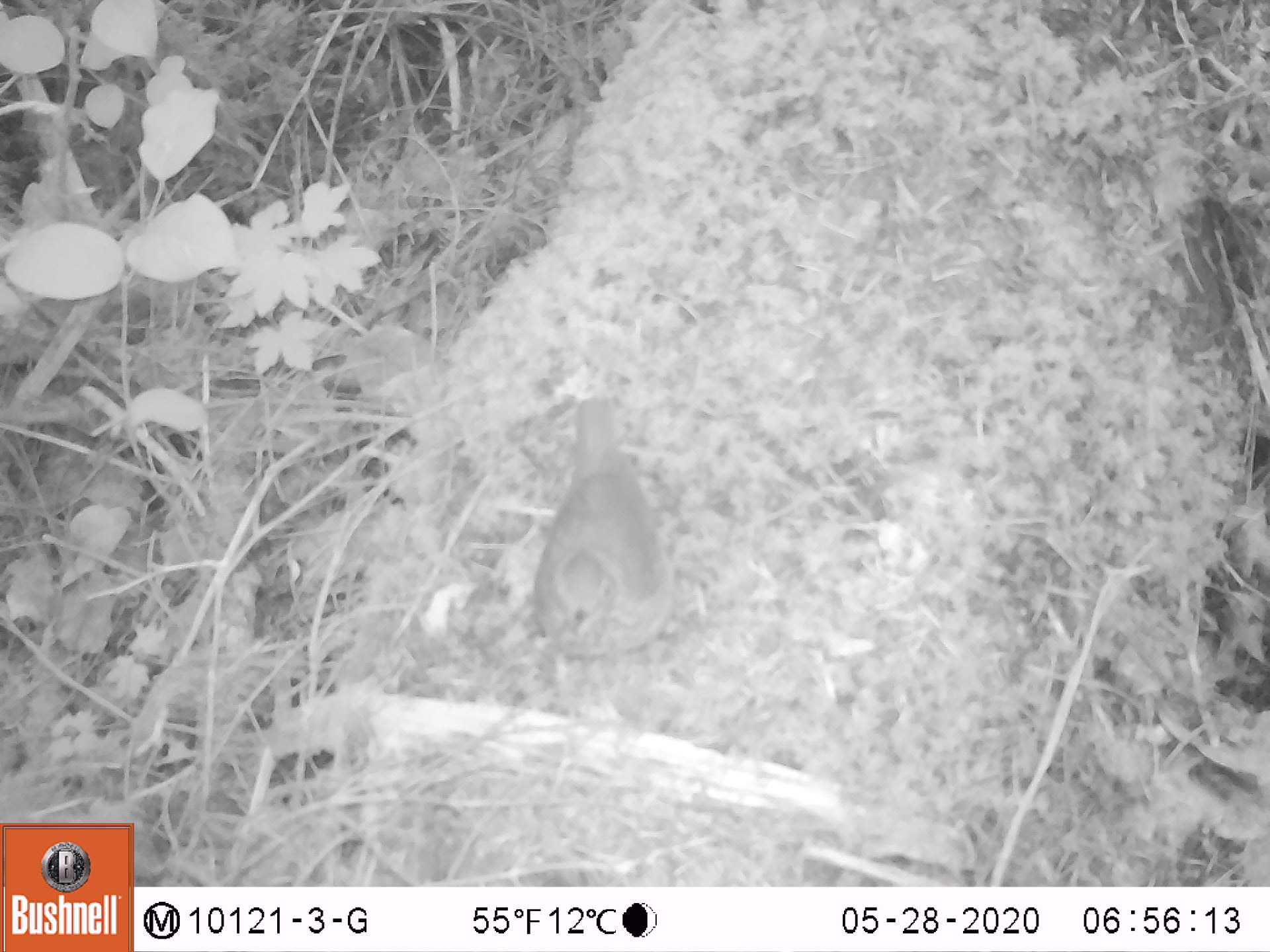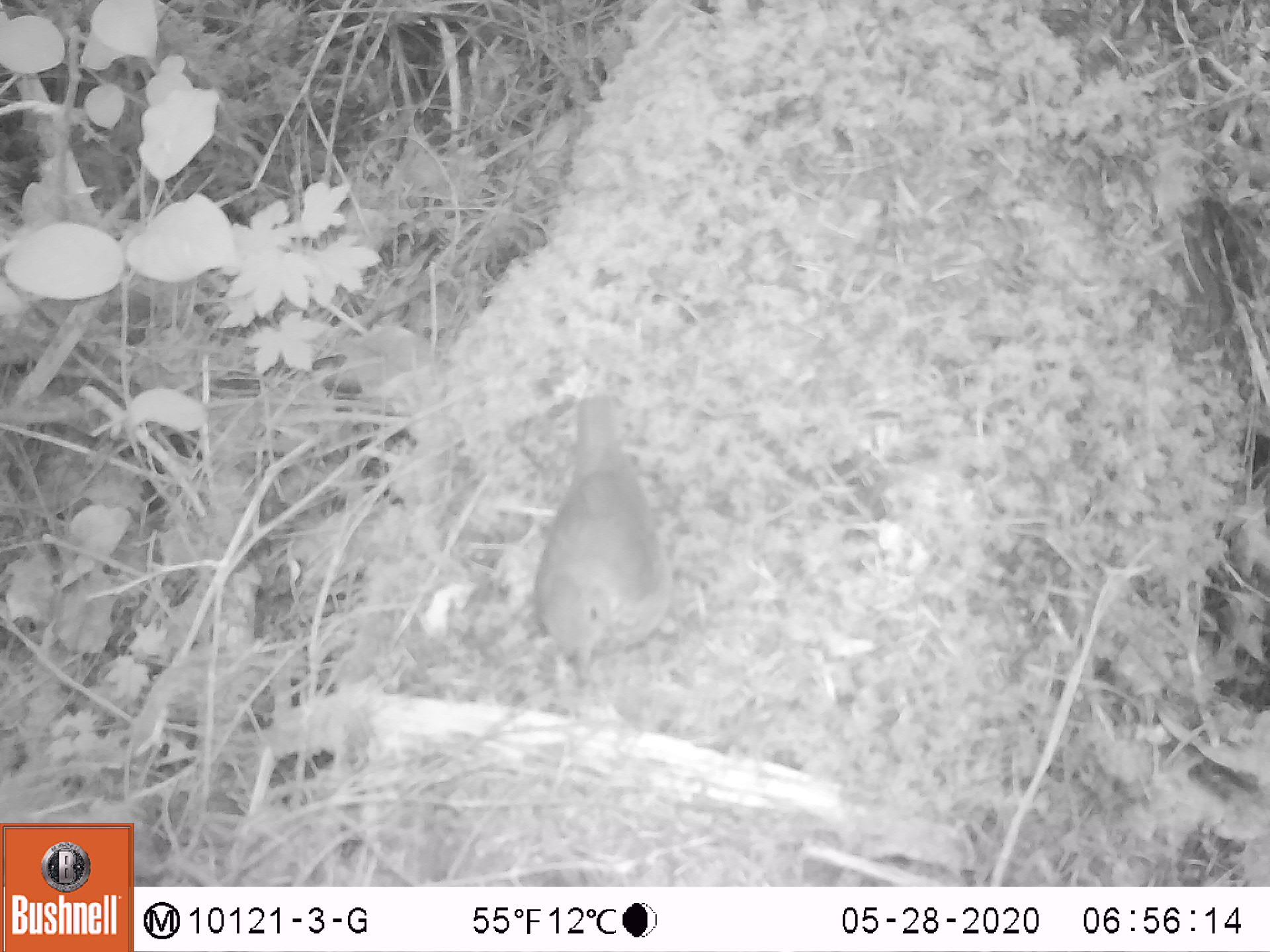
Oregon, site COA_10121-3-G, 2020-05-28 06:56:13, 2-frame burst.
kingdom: Animalia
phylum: Chordata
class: Aves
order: Passeriformes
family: Turdidae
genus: Catharus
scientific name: Catharus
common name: brown thrushes and nightingale-thrushes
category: catharus species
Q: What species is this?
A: Catharus species (brown thrushes and nightingale-thrushes) (Catharus).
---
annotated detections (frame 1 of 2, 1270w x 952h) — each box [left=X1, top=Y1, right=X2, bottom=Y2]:
catharus species: [left=525, top=385, right=688, bottom=675]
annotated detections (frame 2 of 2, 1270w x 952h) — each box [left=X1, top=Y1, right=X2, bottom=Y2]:
catharus species: [left=526, top=386, right=683, bottom=691]